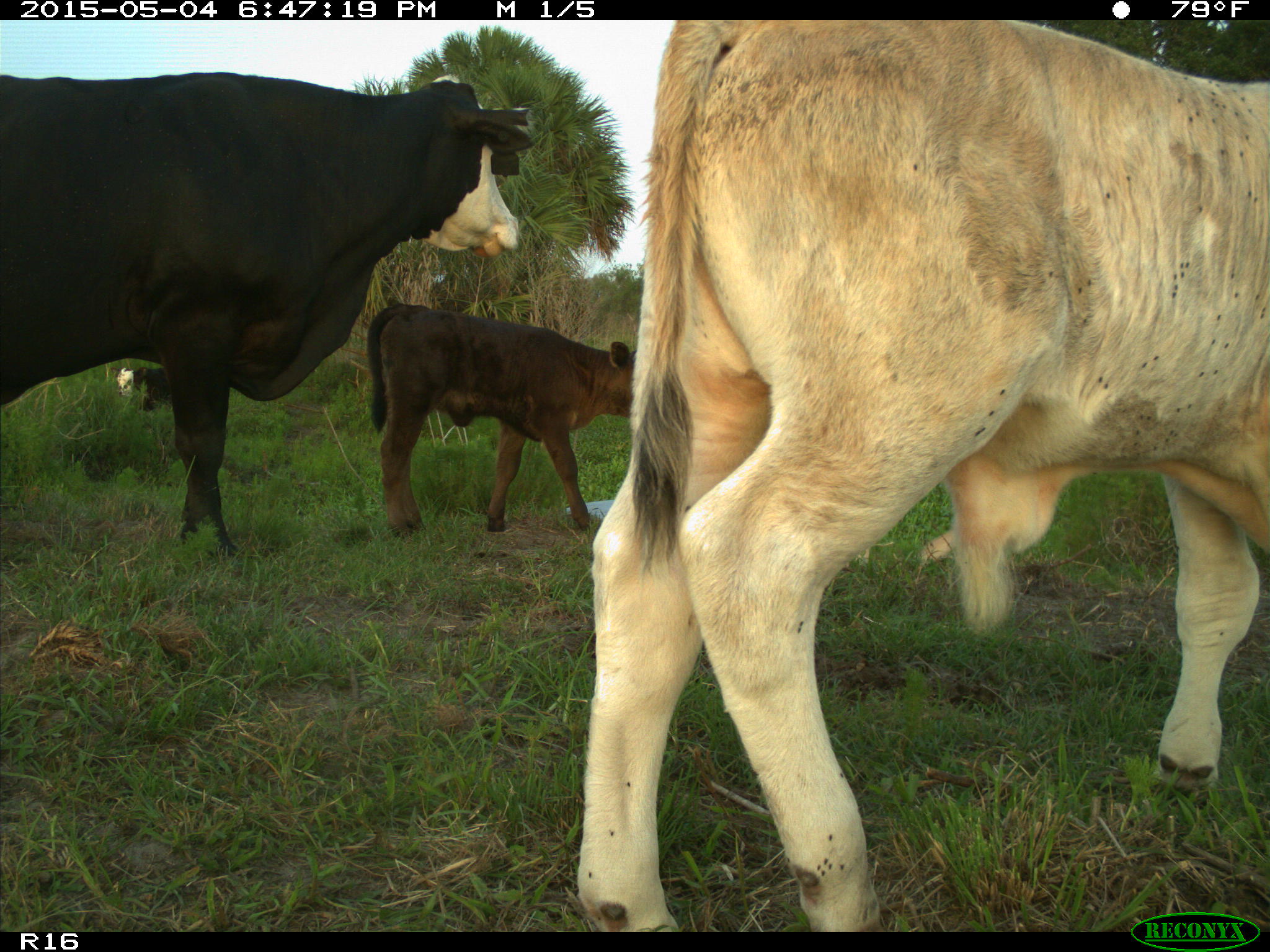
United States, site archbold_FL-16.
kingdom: Animalia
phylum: Chordata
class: Mammalia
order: Artiodactyla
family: Bovidae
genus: Bos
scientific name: Bos taurus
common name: domestic cow